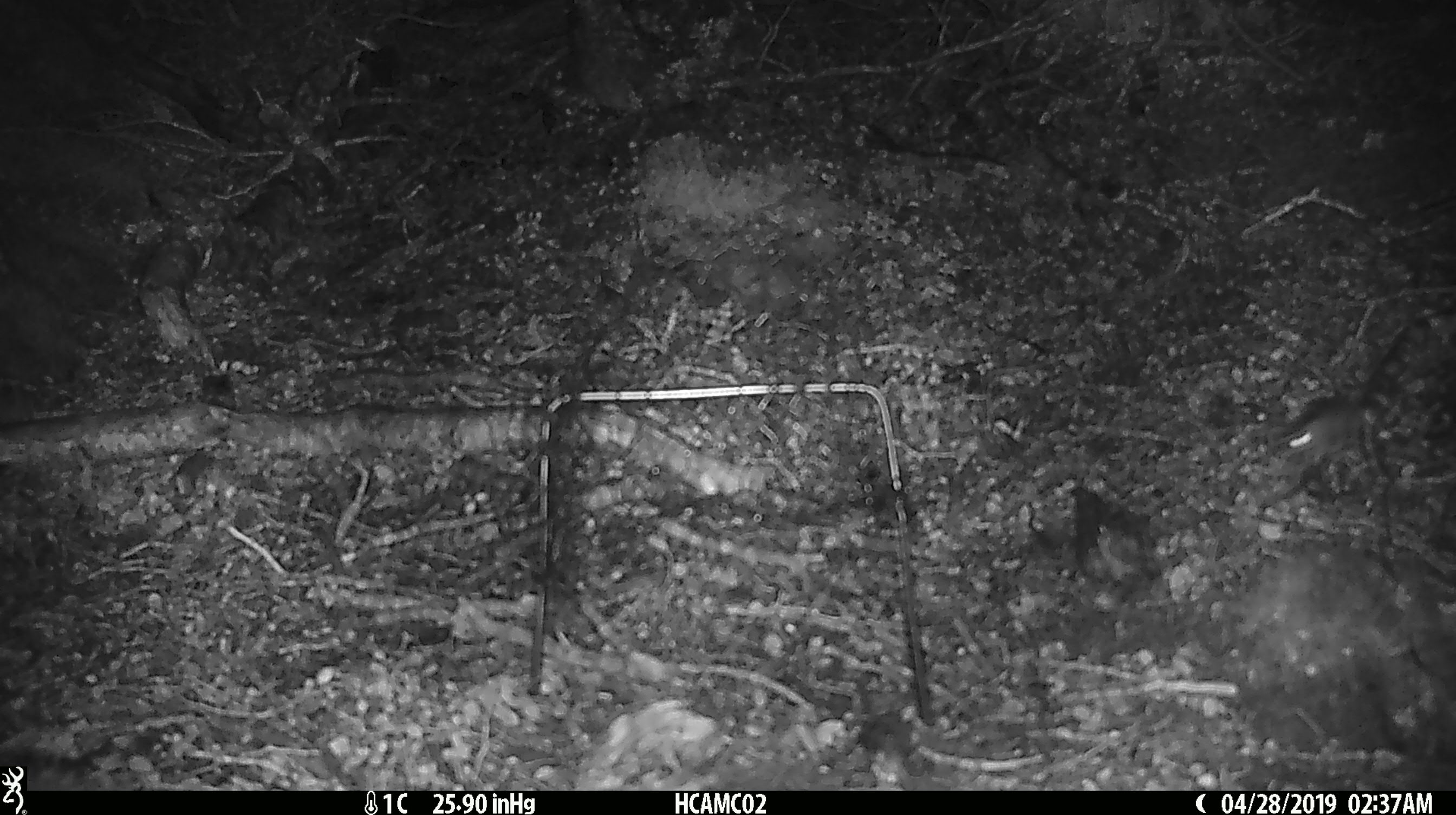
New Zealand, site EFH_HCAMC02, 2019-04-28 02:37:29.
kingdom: Animalia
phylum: Chordata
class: Mammalia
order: Rodentia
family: Muridae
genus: Mus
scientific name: Mus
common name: mouse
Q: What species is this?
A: Mouse (Mus).